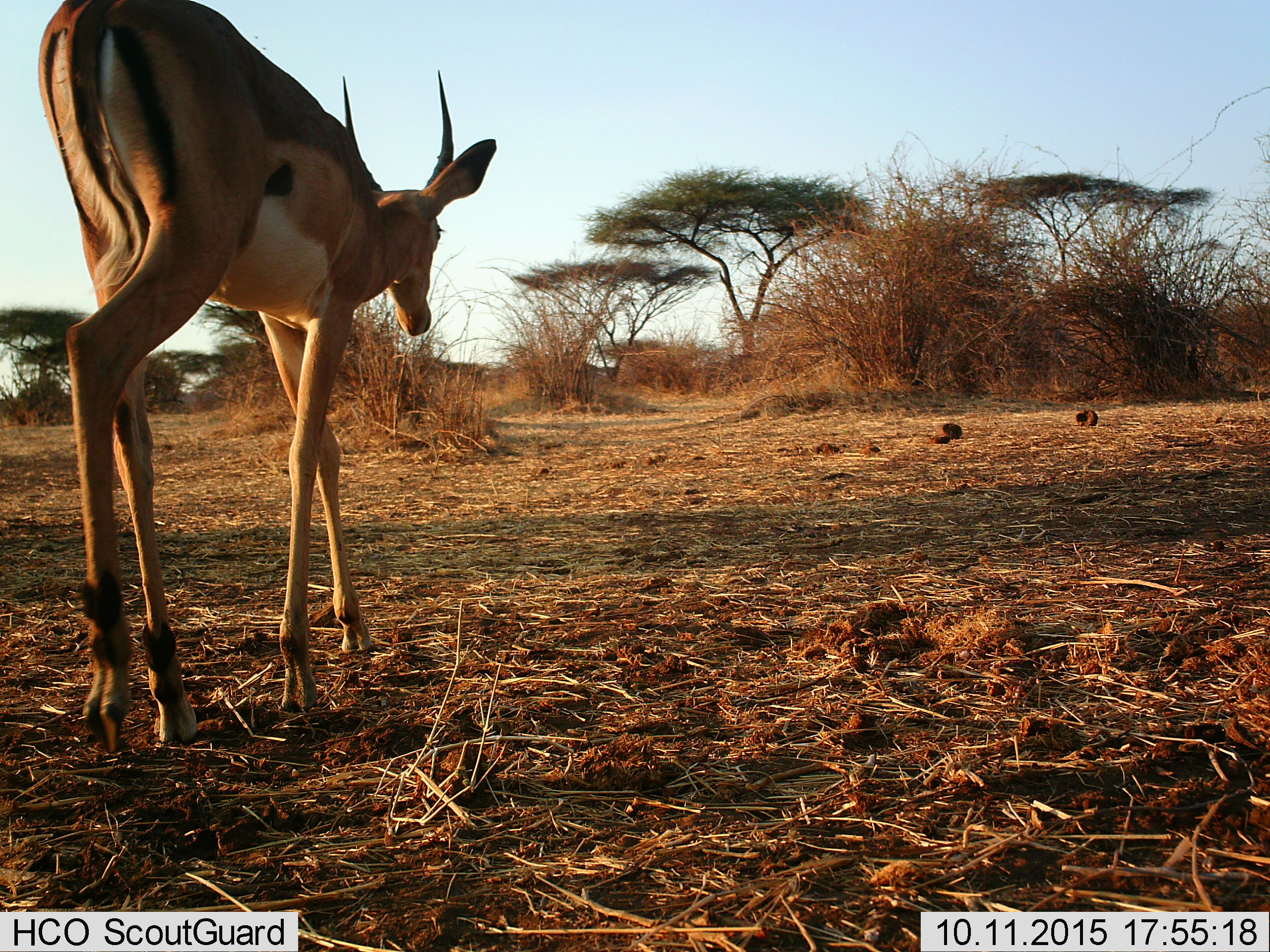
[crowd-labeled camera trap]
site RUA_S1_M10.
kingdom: Animalia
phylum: Chordata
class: Mammalia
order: Artiodactyla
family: Bovidae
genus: Aepyceros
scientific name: Aepyceros melampus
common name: impala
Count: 1.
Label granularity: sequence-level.